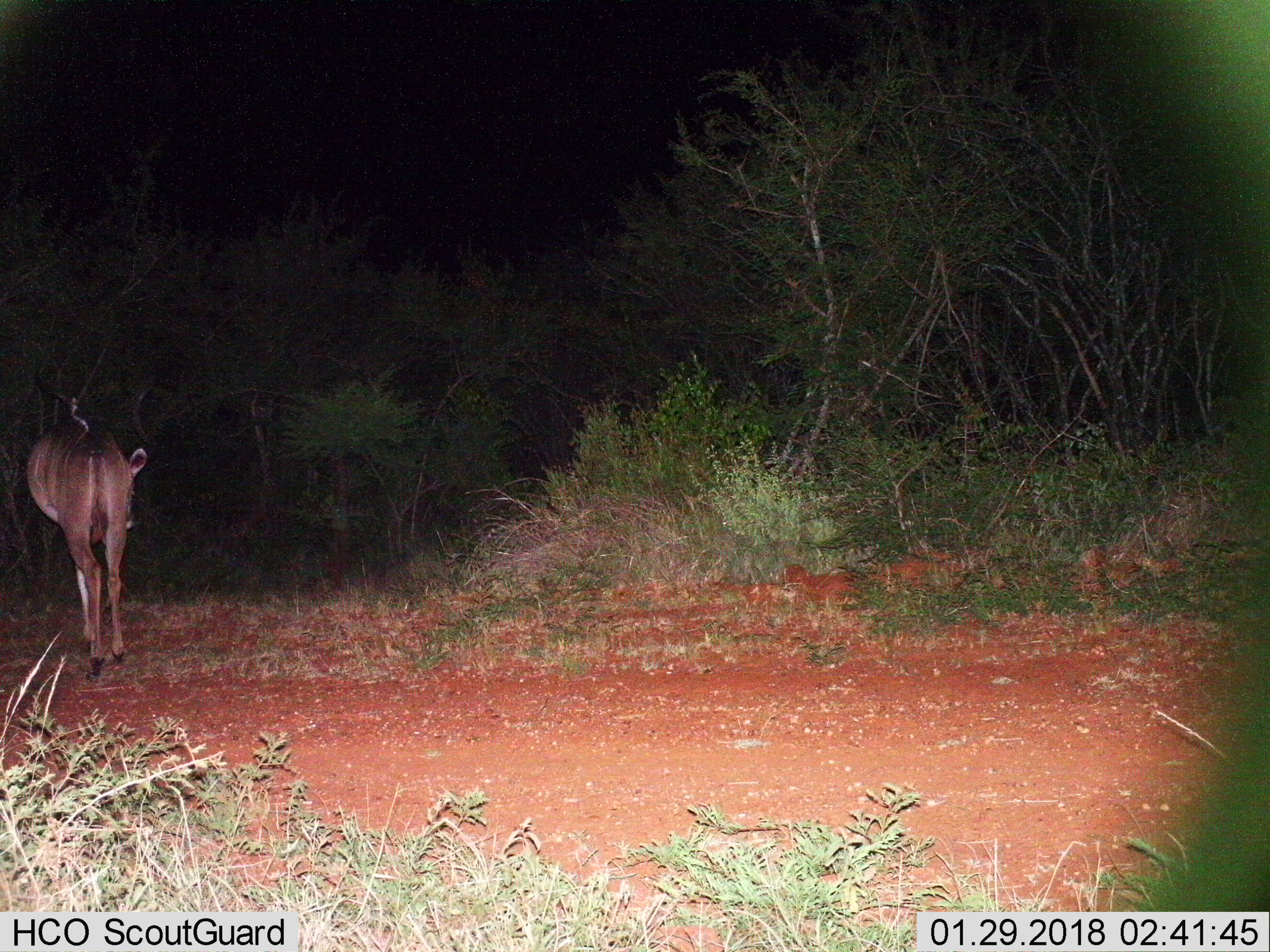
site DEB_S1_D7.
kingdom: Animalia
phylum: Chordata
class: Mammalia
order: Artiodactyla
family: Bovidae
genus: Tragelaphus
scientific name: Tragelaphus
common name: kudu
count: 1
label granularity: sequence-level